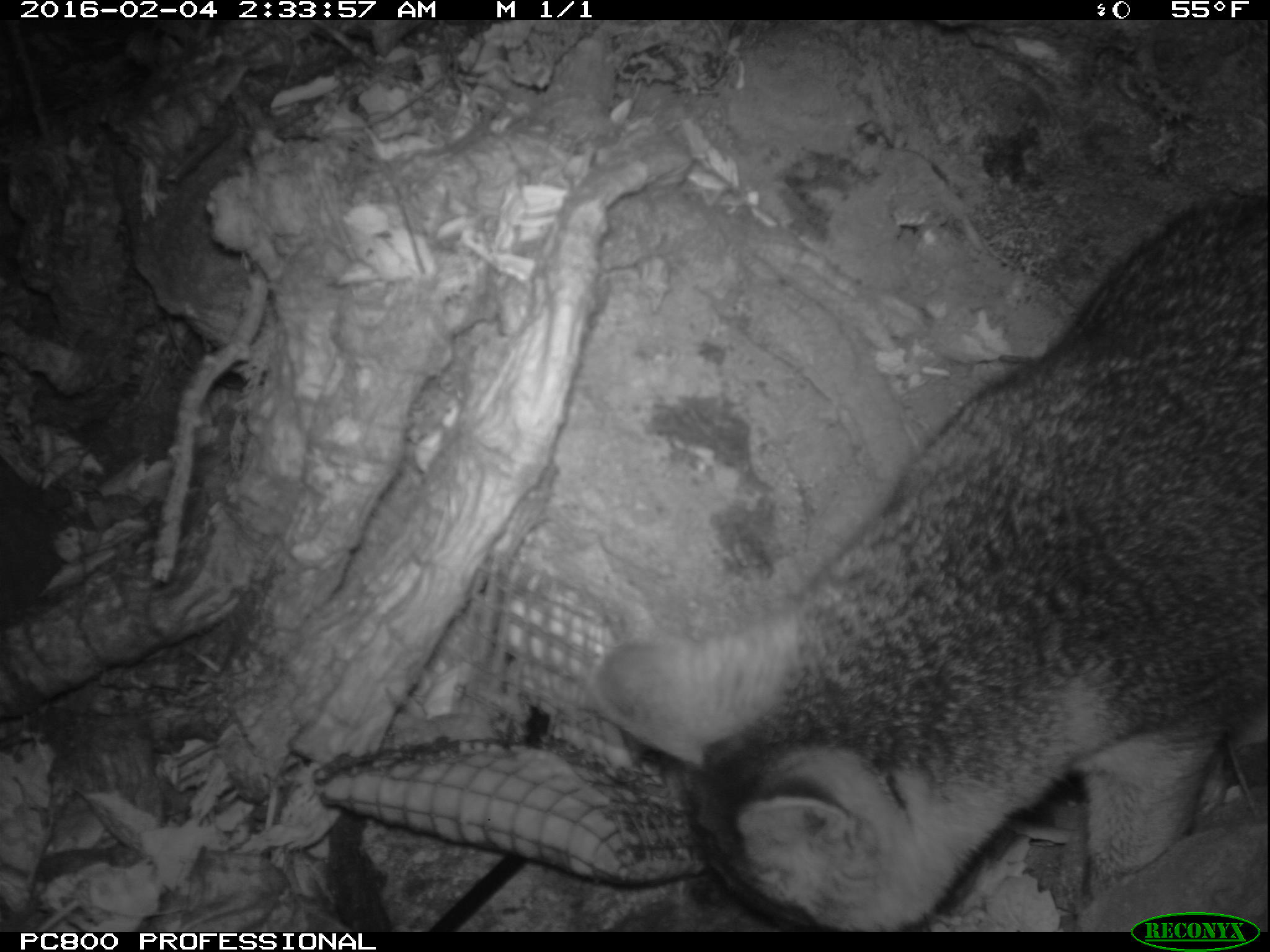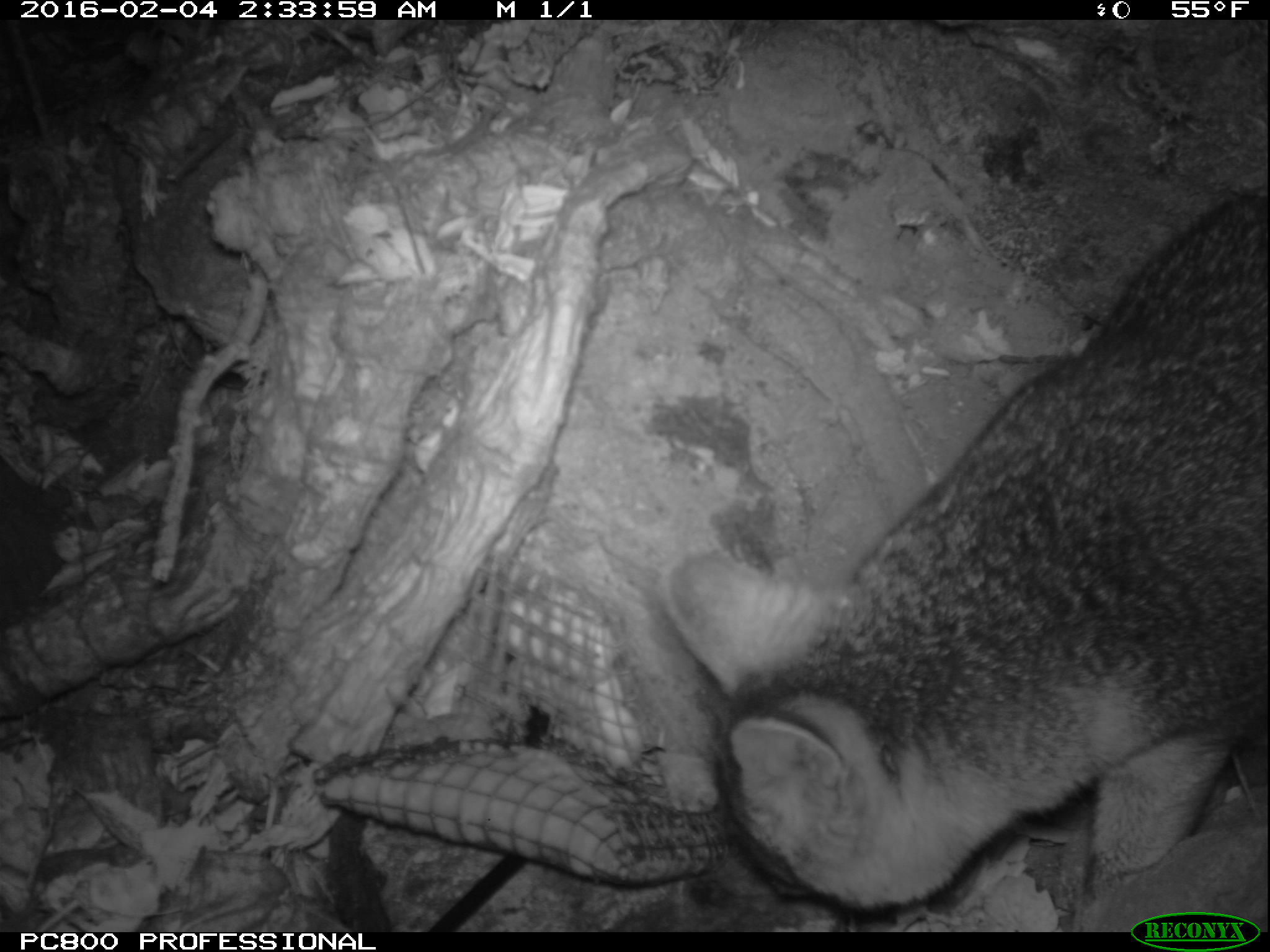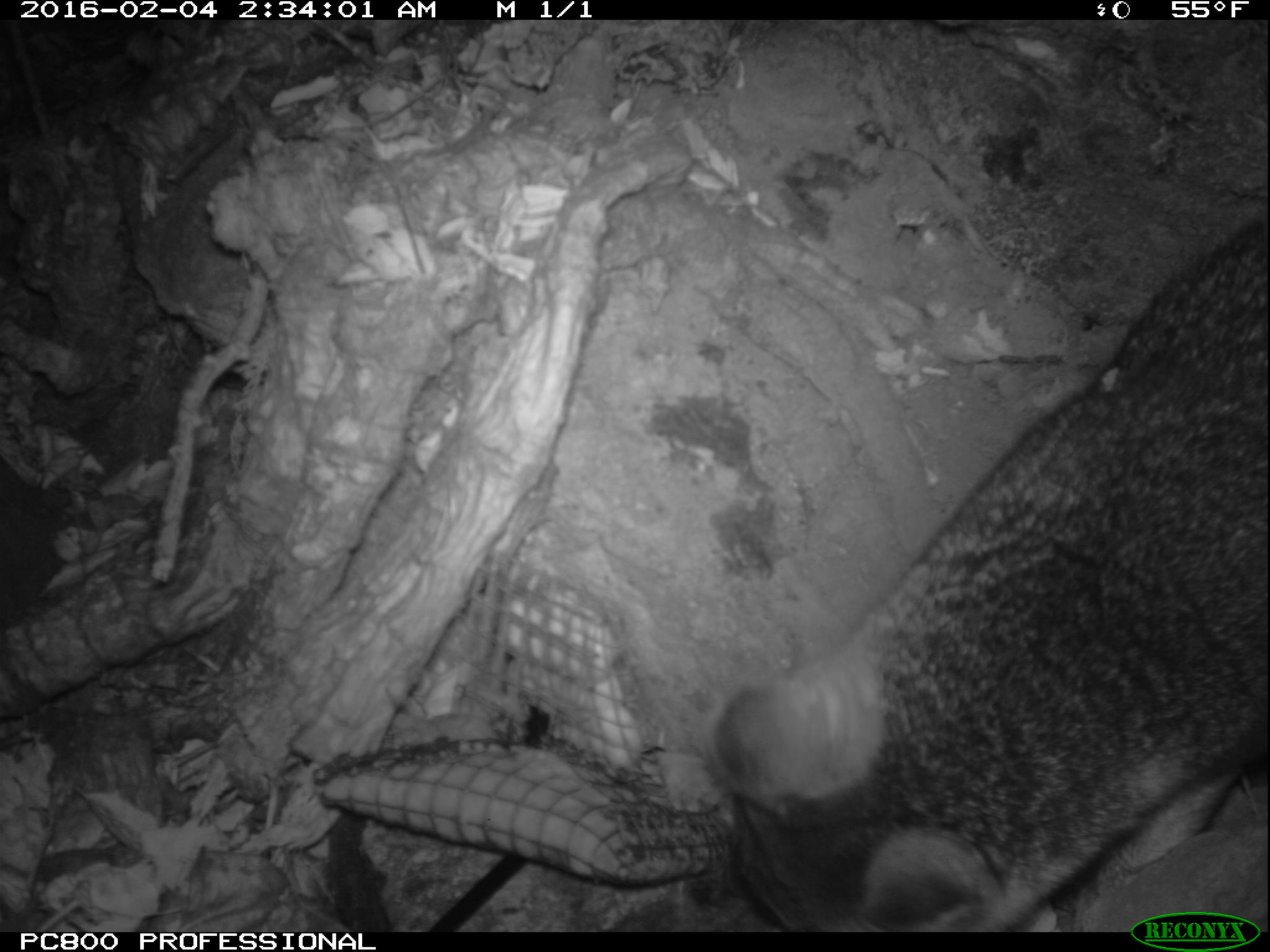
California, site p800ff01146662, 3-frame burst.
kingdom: Animalia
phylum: Chordata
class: Mammalia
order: Carnivora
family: Canidae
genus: Urocyon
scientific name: Urocyon littoralis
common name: island fox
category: fox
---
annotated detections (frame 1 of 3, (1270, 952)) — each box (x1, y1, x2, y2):
fox: (591, 192, 1269, 932)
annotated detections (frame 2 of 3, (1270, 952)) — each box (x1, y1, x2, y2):
fox: (660, 189, 1269, 931)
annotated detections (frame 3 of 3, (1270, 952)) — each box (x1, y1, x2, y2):
fox: (714, 219, 1268, 932)